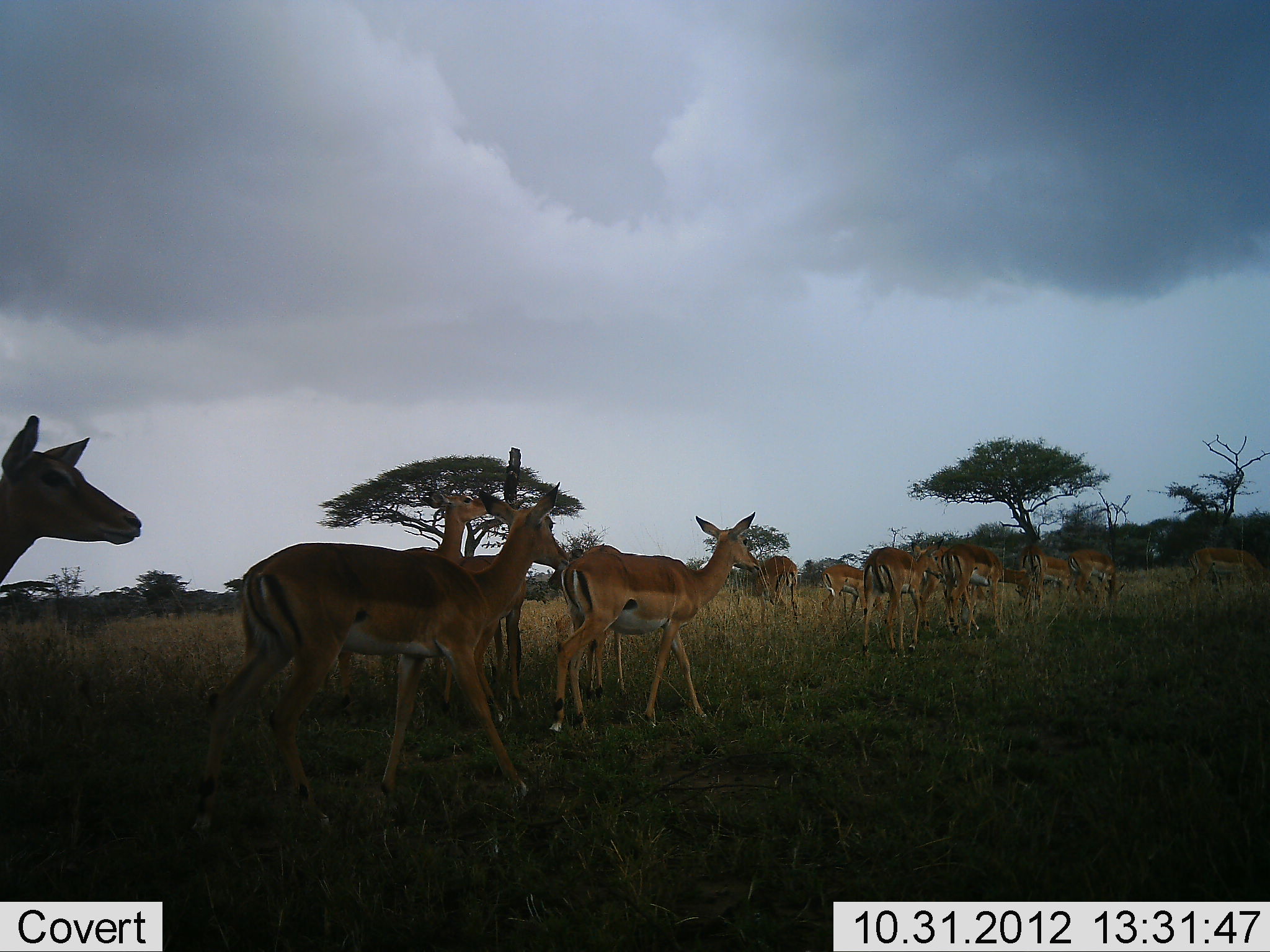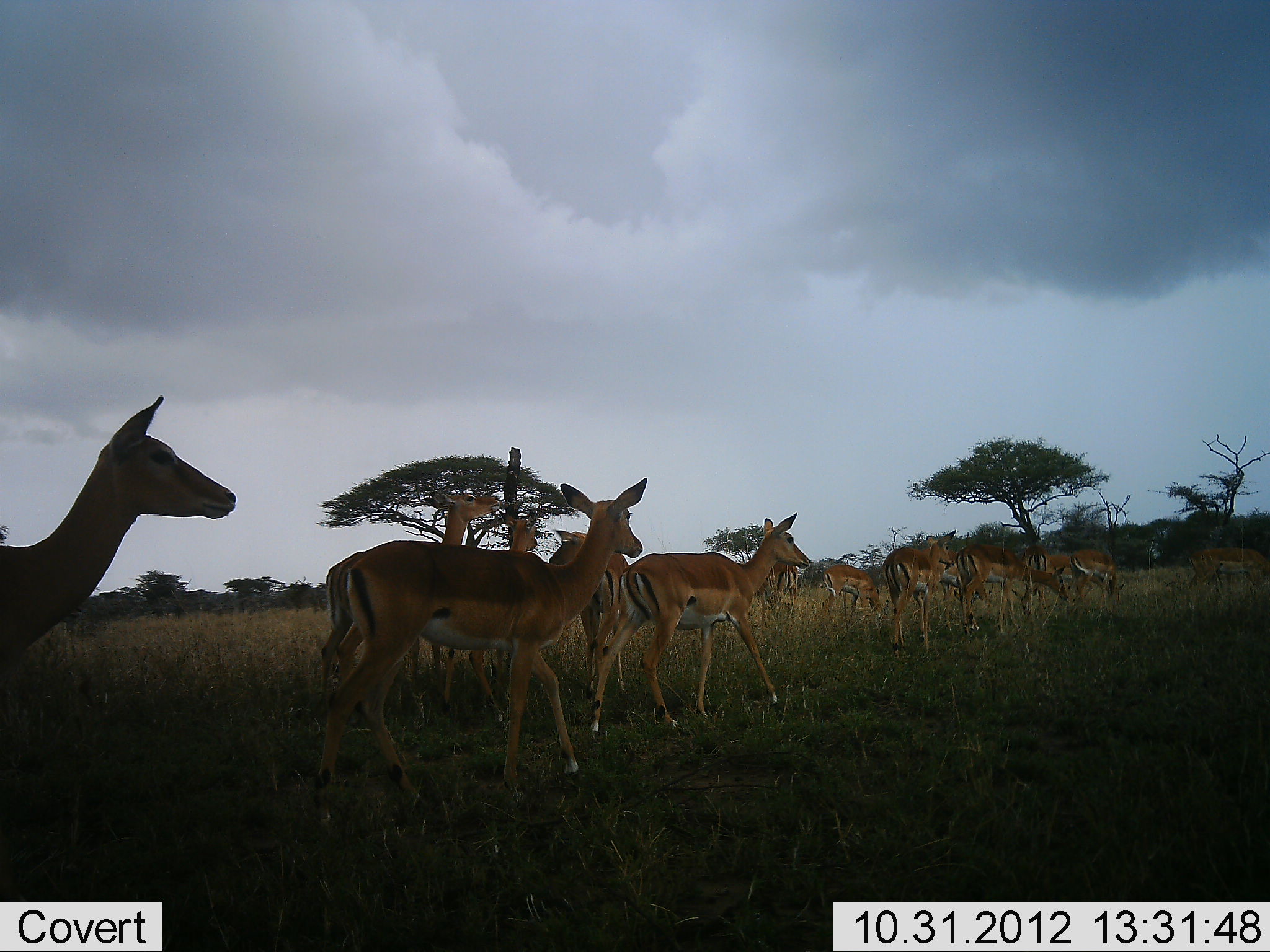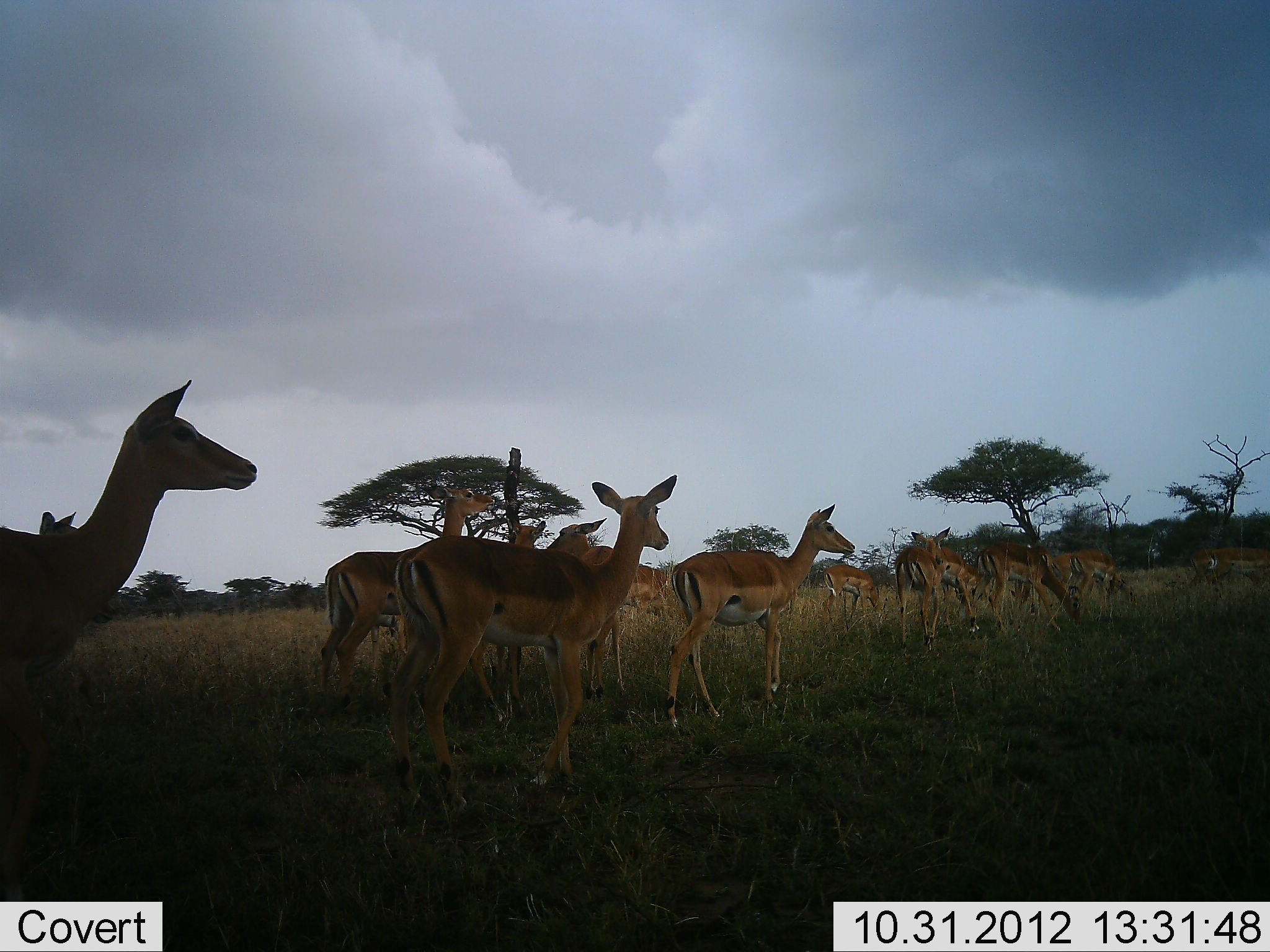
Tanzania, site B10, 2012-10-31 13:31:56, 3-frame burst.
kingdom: Animalia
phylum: Chordata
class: Mammalia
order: Artiodactyla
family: Bovidae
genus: Aepyceros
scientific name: Aepyceros melampus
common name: impala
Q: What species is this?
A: Impala (Aepyceros melampus).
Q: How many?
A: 11-50.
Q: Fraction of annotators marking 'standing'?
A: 0%.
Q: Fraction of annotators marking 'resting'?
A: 0%.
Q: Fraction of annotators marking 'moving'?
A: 100%.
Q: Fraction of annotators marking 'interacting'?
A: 0%.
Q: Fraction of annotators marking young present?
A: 10%.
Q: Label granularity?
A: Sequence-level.